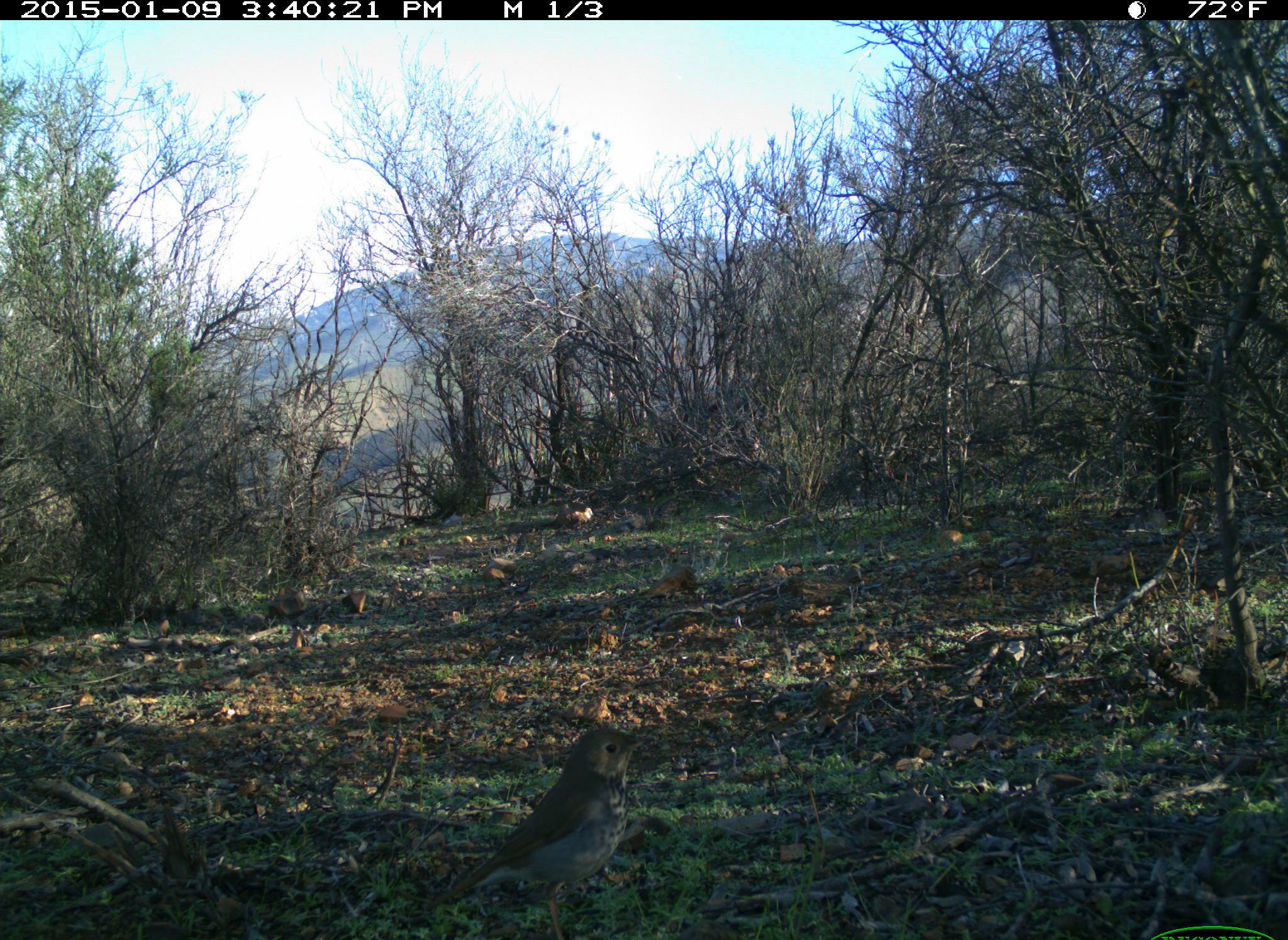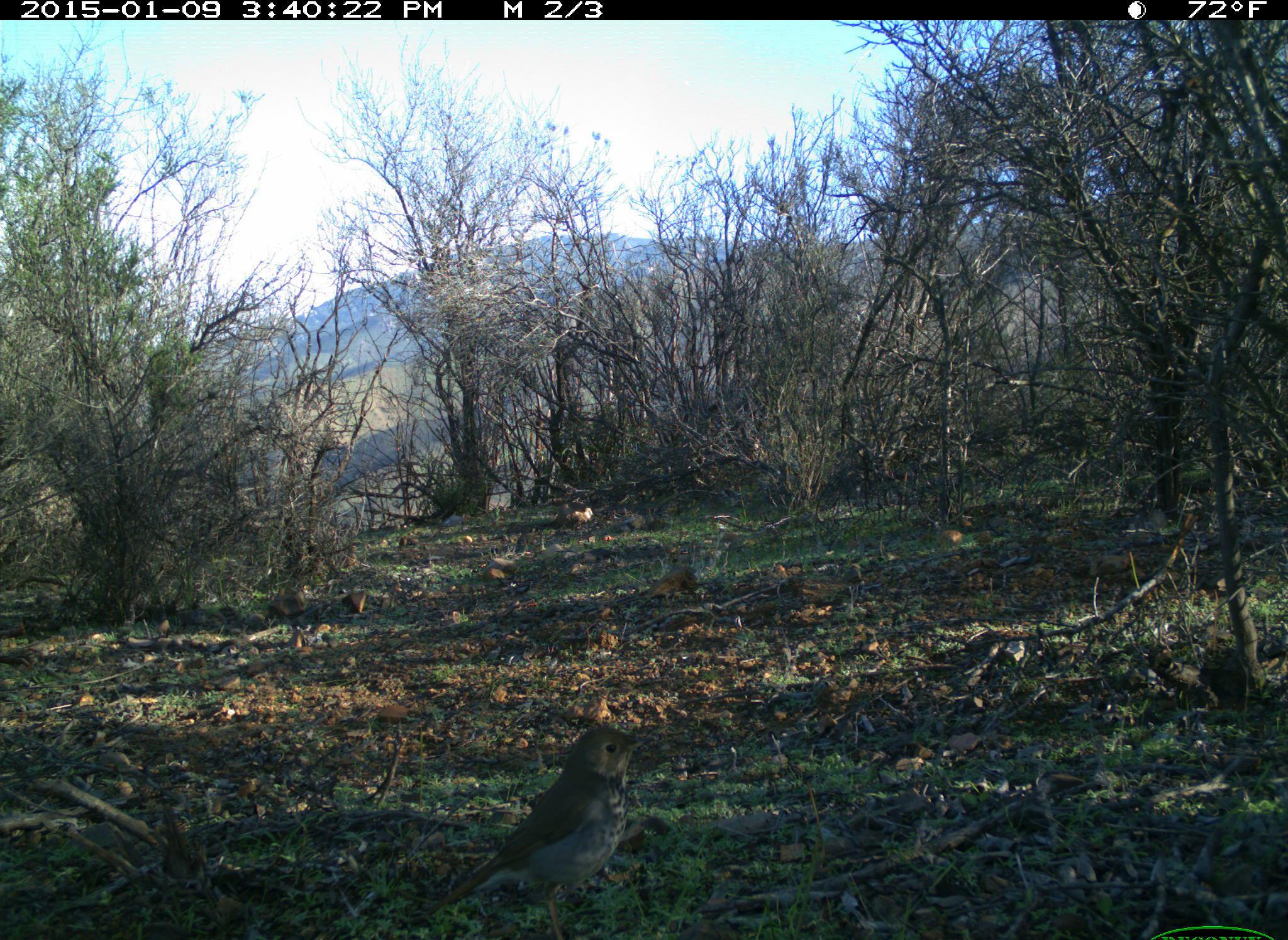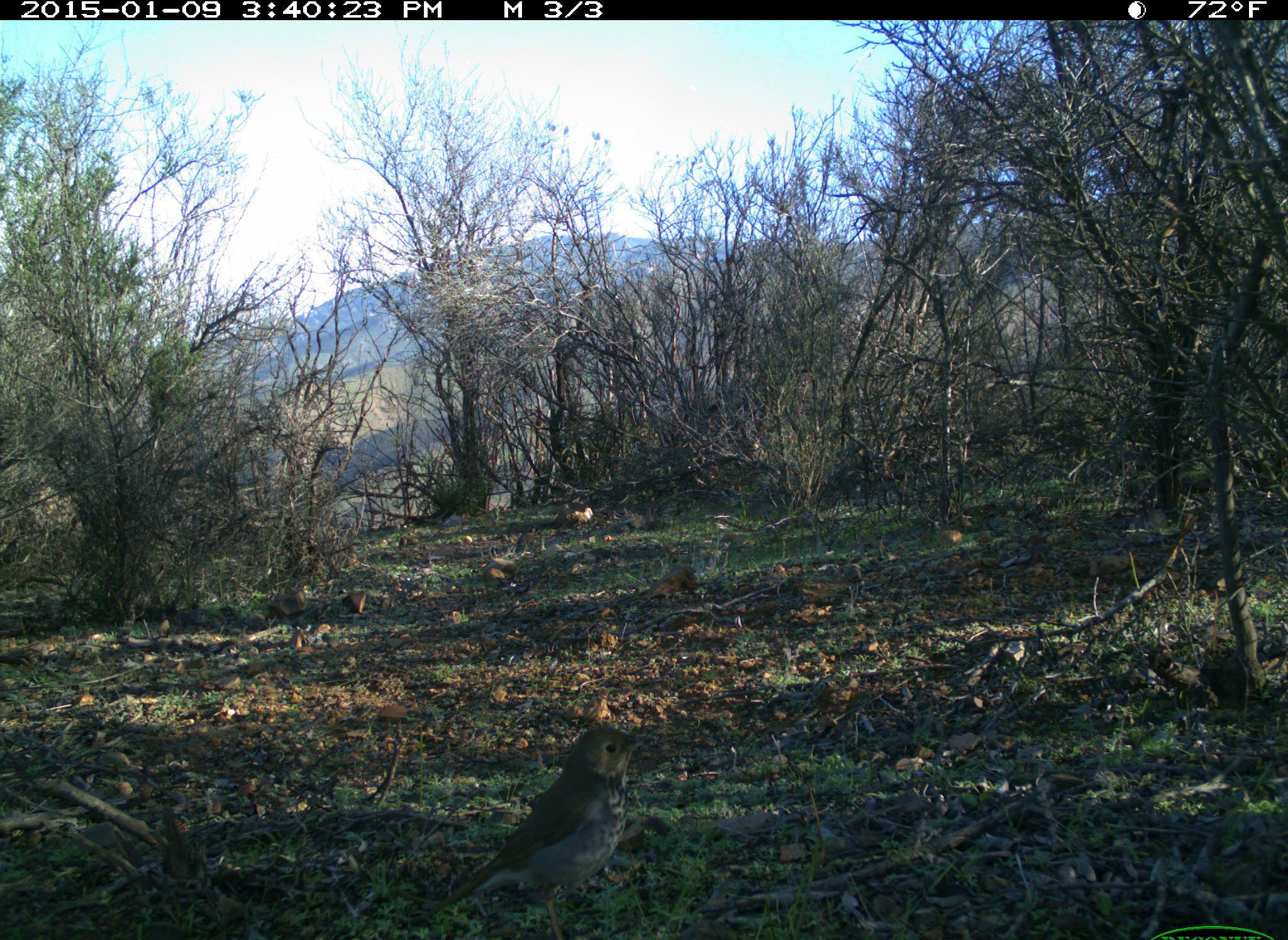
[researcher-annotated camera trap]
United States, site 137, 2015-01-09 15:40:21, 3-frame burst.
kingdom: Animalia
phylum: Chordata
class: Aves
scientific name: Aves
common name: bird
Bird (Aves).